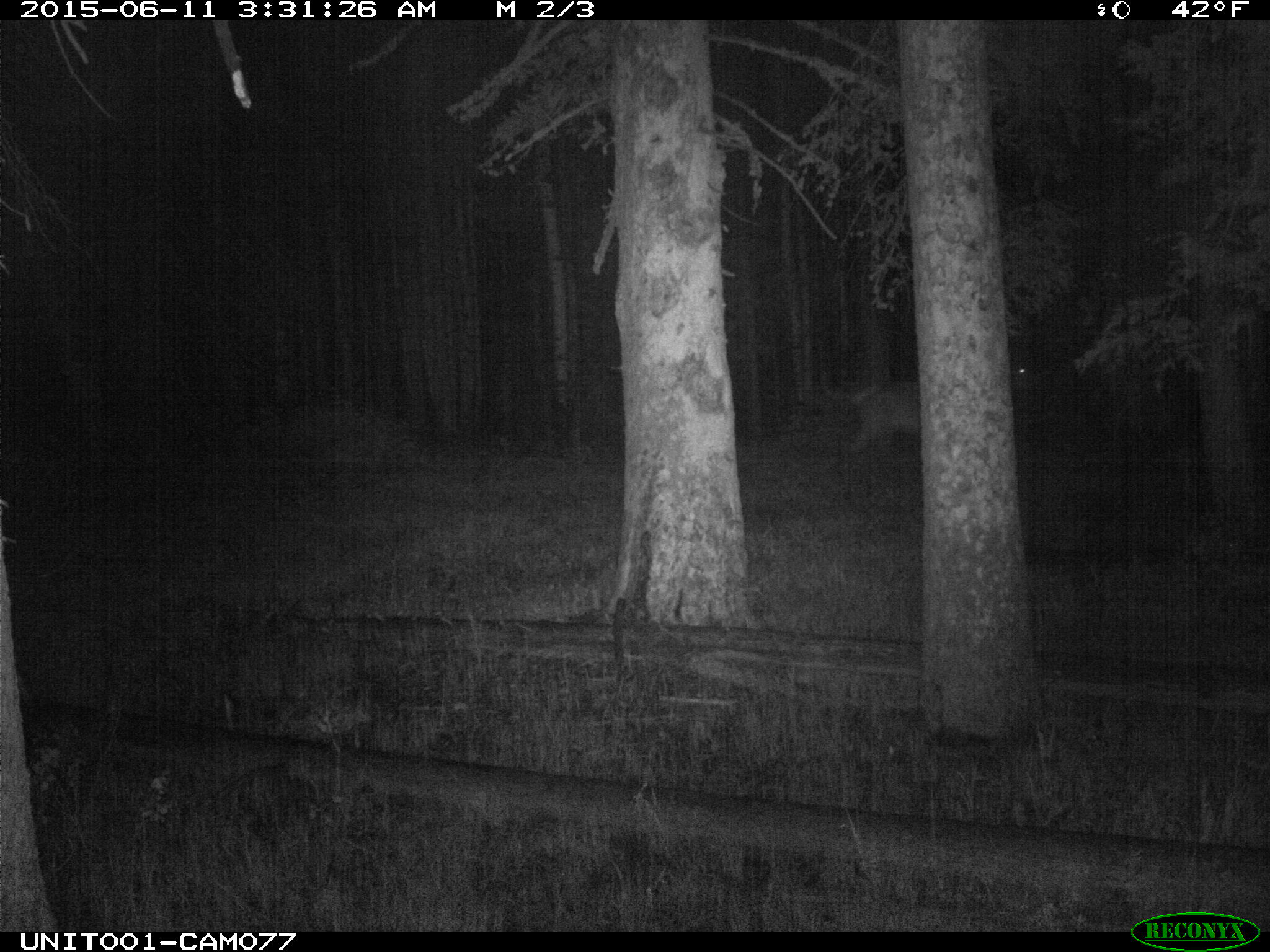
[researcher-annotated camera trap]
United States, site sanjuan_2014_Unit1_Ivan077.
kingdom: Animalia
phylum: Chordata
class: Mammalia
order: Artiodactyla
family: Cervidae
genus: Cervus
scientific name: Cervus elaphus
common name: red deer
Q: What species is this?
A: Cervus elaphus (red deer).